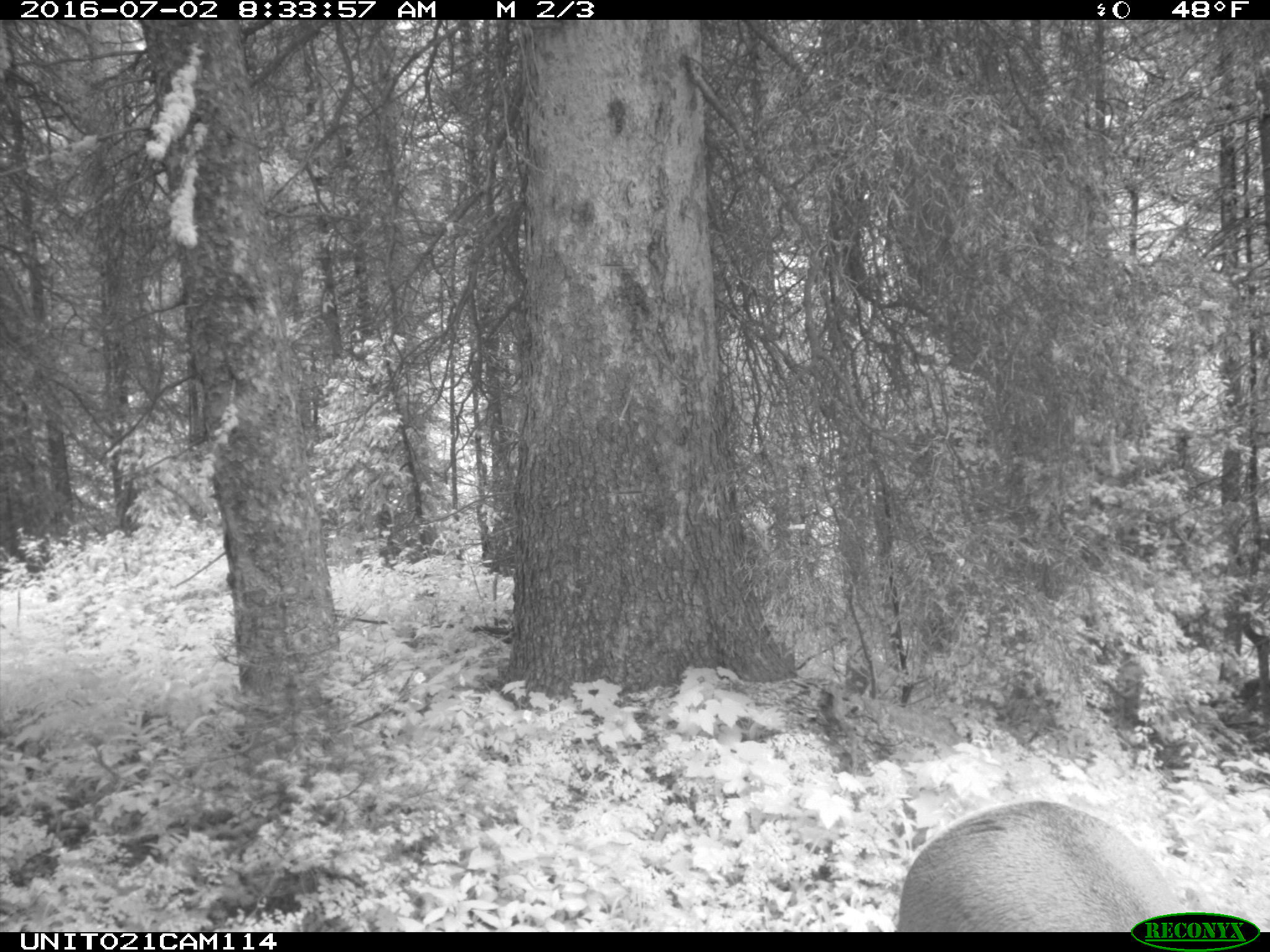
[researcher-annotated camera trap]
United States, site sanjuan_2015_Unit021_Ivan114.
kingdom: Animalia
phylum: Chordata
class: Mammalia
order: Artiodactyla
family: Cervidae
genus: Cervus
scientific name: Cervus elaphus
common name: red deer